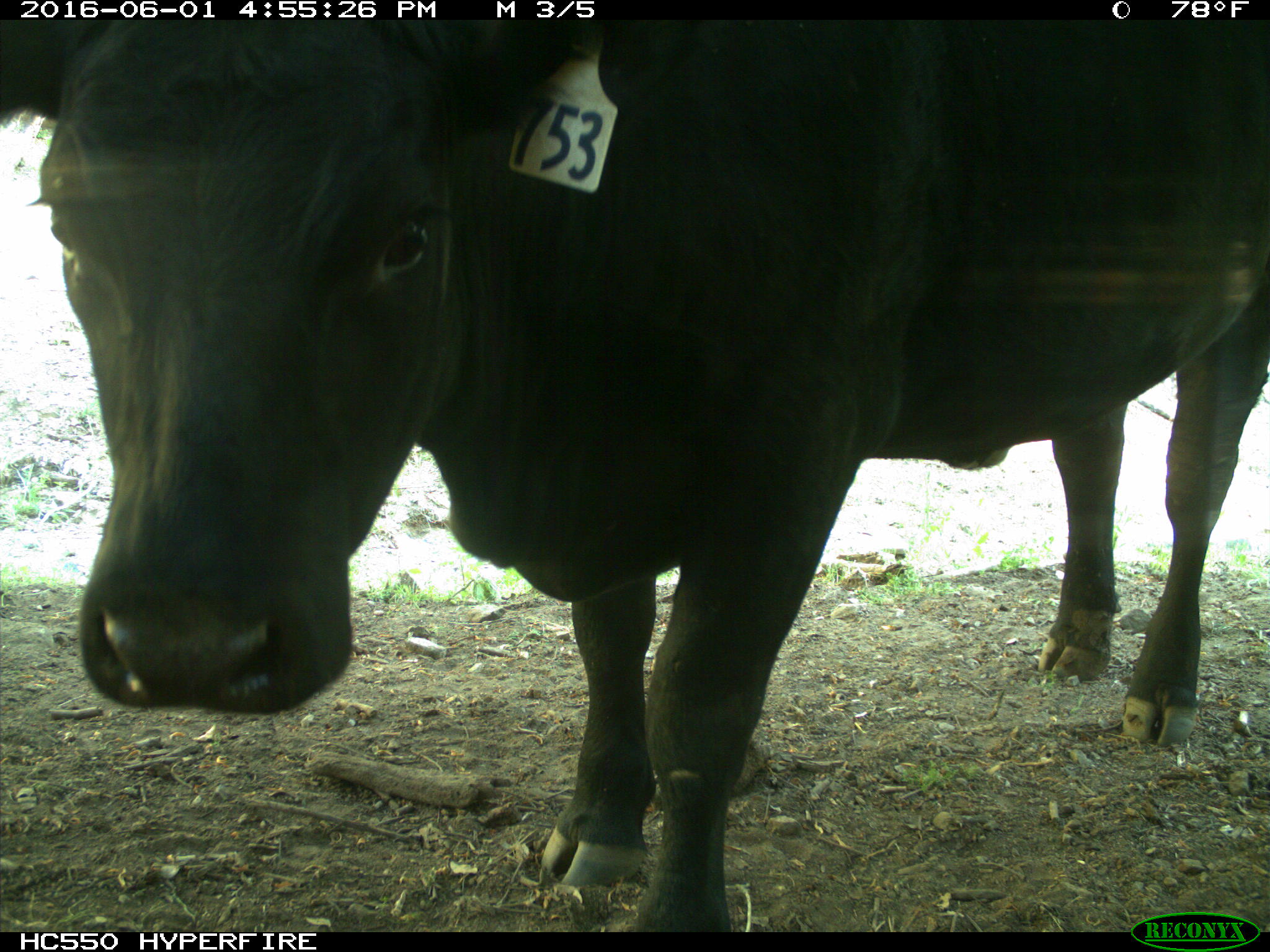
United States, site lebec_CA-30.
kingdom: Animalia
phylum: Chordata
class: Mammalia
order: Artiodactyla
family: Bovidae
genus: Bos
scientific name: Bos taurus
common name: domestic cow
Bos taurus (domestic cow).